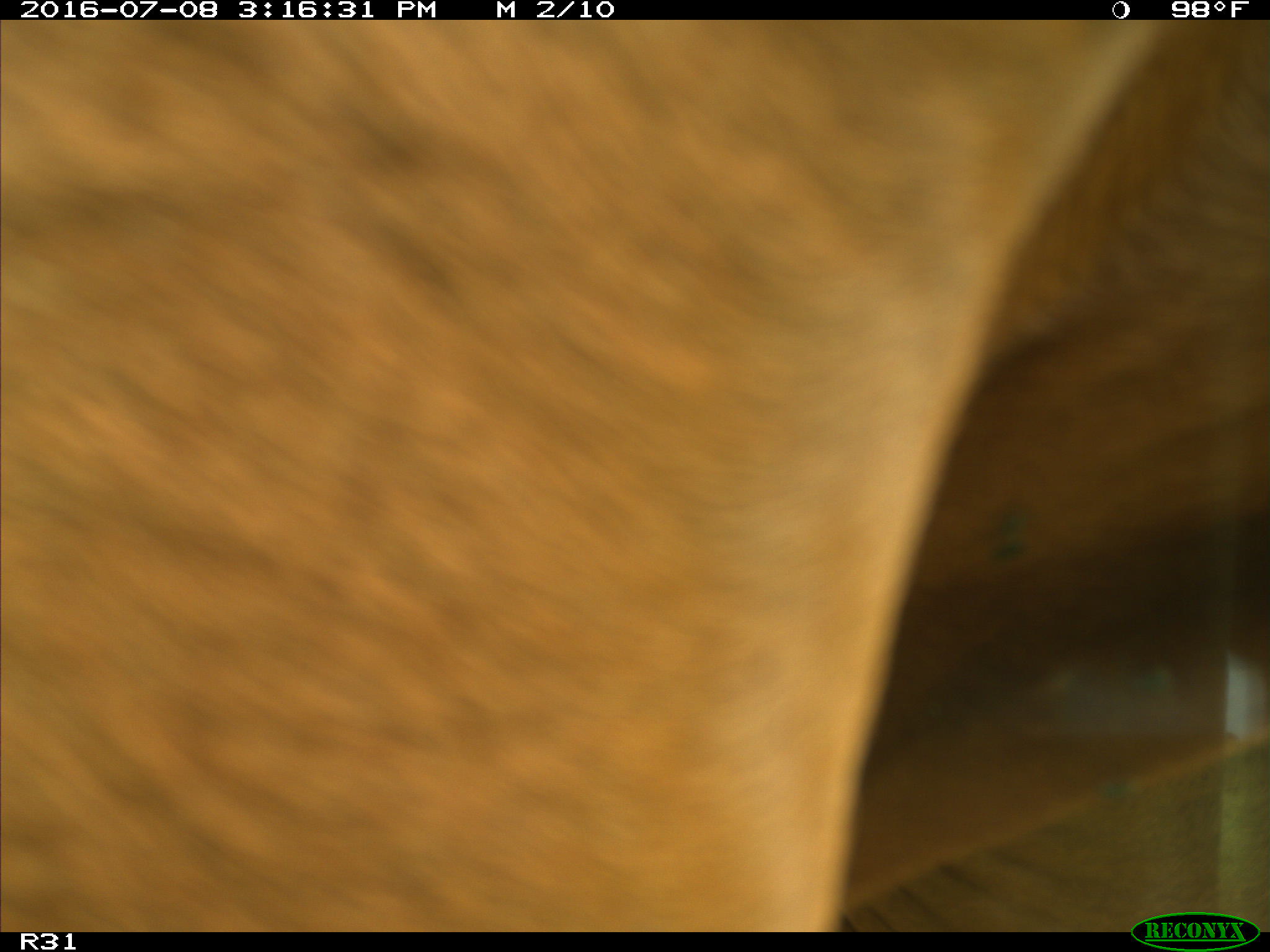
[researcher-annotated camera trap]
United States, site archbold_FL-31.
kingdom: Animalia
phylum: Chordata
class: Mammalia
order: Artiodactyla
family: Bovidae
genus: Bos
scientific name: Bos taurus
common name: domestic cow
Bos taurus (domestic cow).